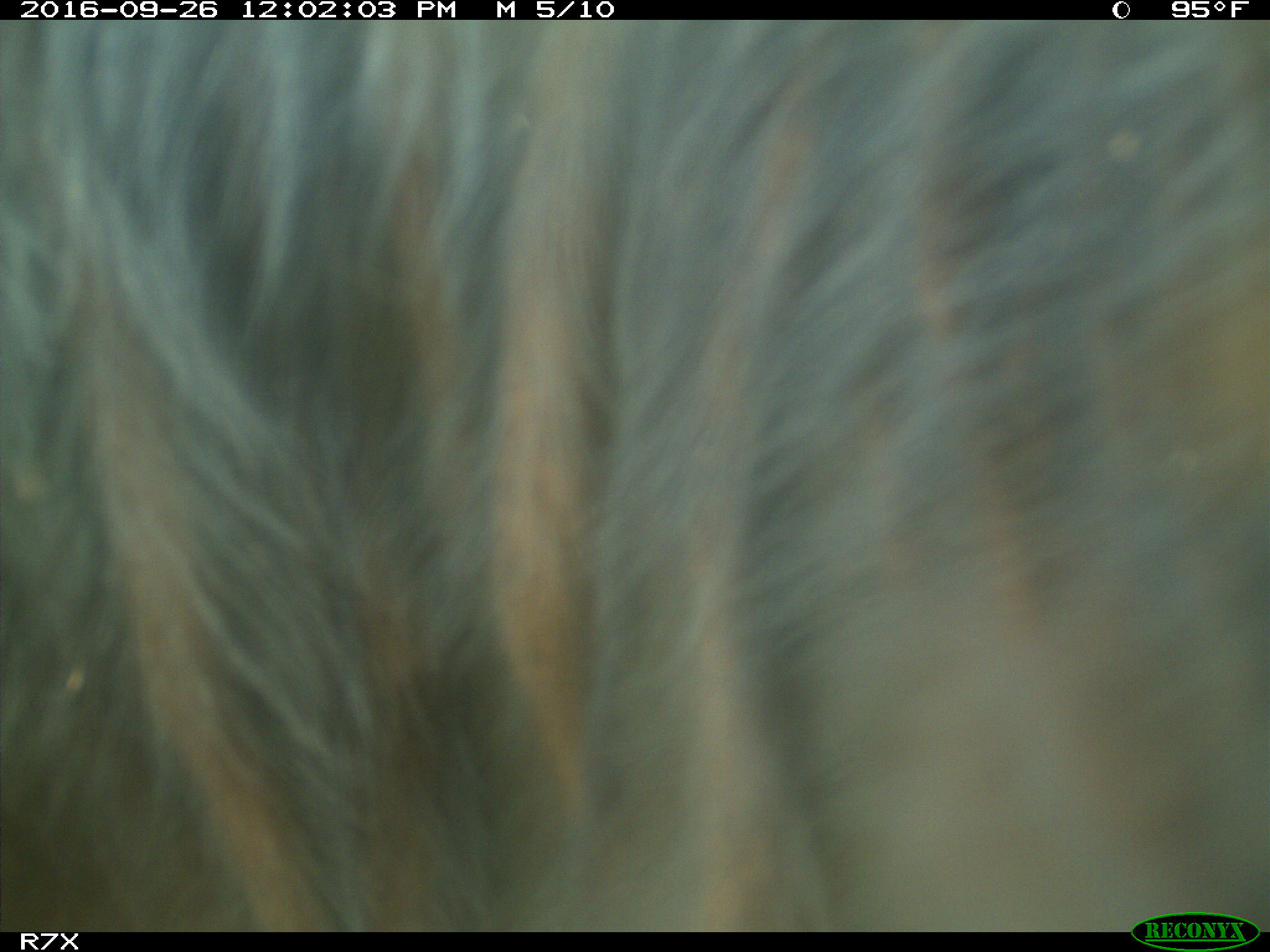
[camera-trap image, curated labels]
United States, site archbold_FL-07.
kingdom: Animalia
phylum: Chordata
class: Mammalia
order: Artiodactyla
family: Bovidae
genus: Bos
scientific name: Bos taurus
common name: domestic cow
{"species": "Bos taurus (domestic cow)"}